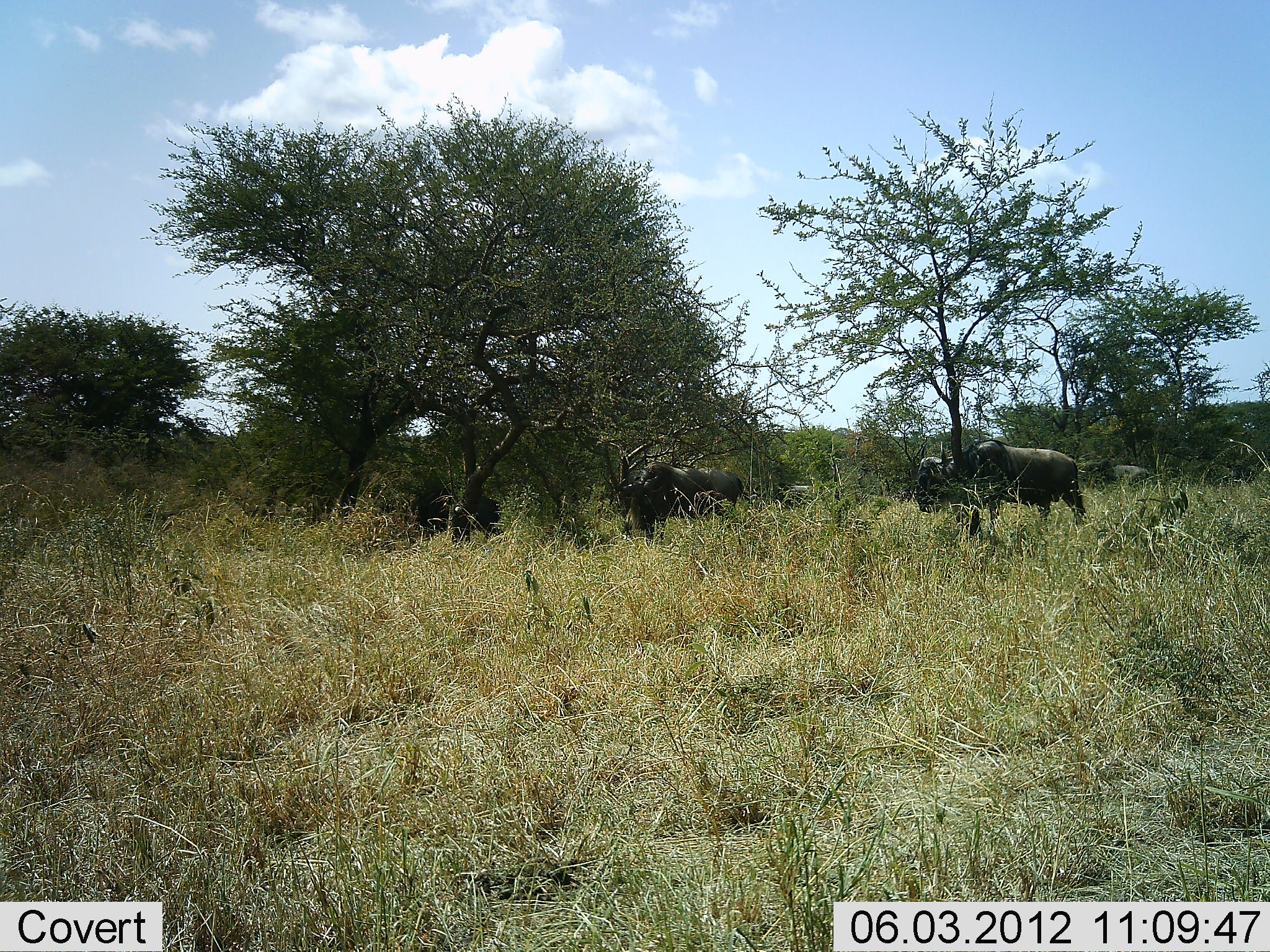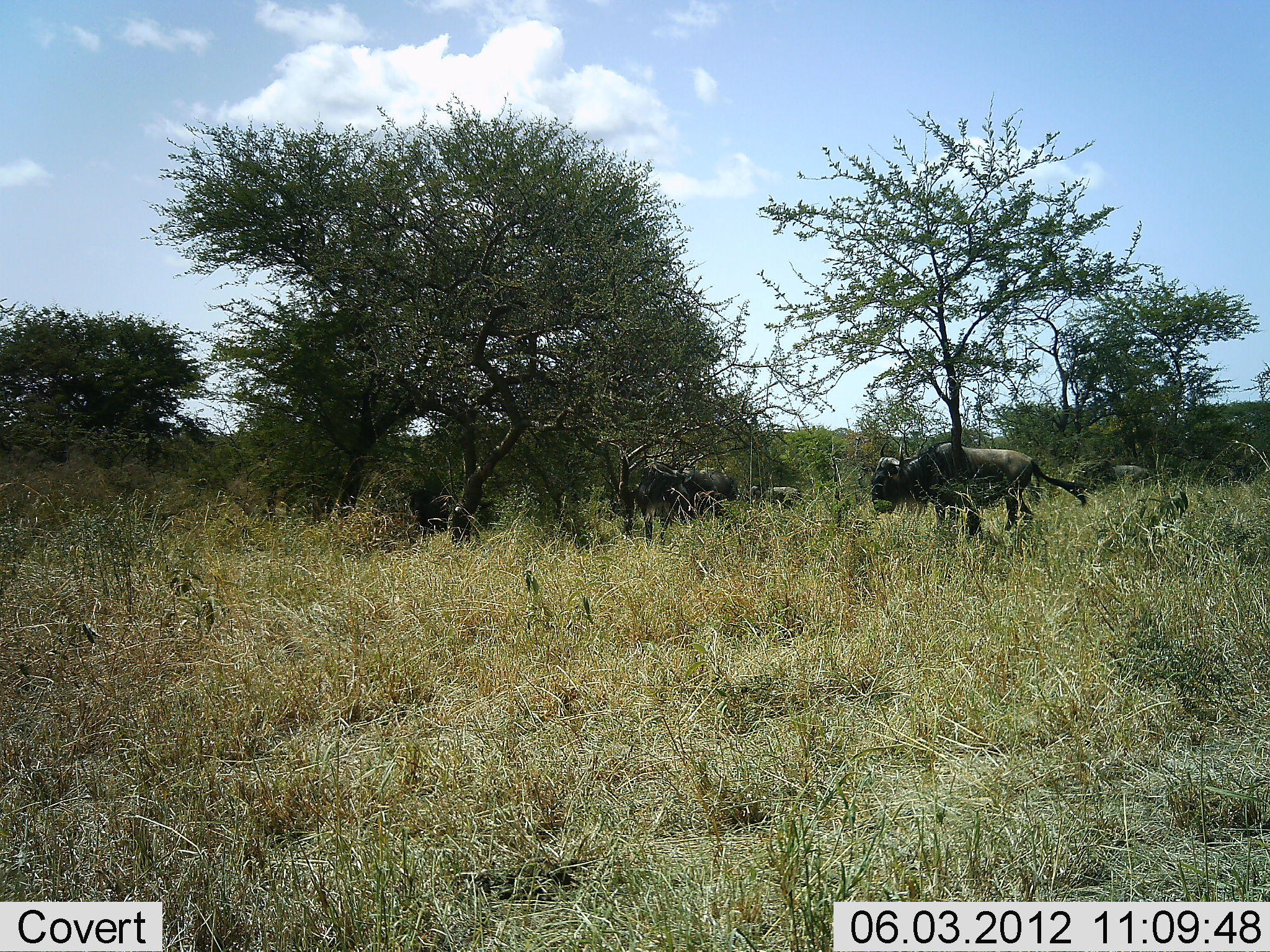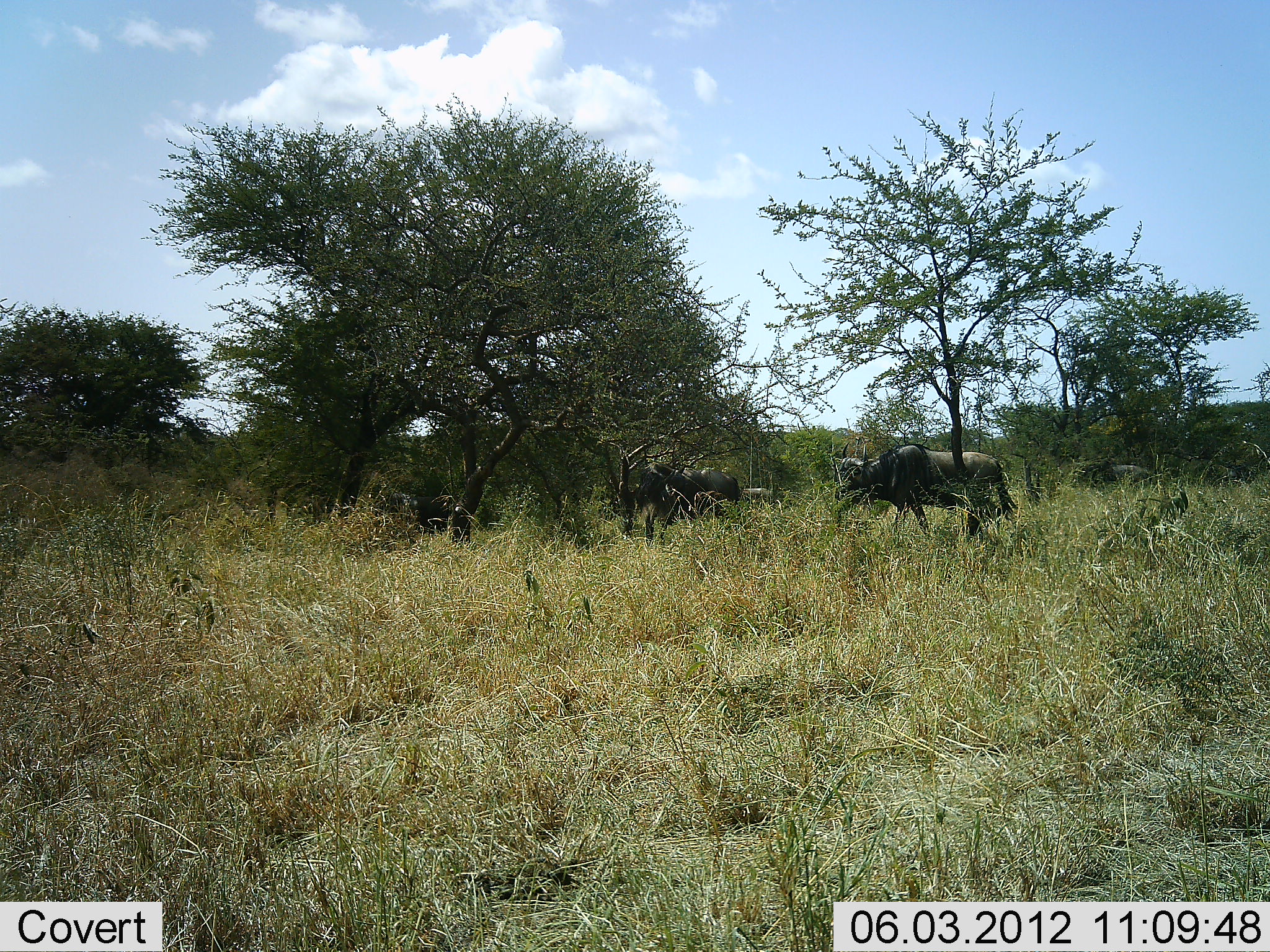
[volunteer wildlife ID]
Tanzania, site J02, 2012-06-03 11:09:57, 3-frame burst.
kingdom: Animalia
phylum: Chordata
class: Mammalia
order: Artiodactyla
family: Bovidae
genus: Connochaetes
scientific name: Connochaetes taurinus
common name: blue wildebeest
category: wildebeest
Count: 5.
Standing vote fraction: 20%.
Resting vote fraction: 0%.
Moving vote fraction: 90%.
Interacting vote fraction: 0%.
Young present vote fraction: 0%.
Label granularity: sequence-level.